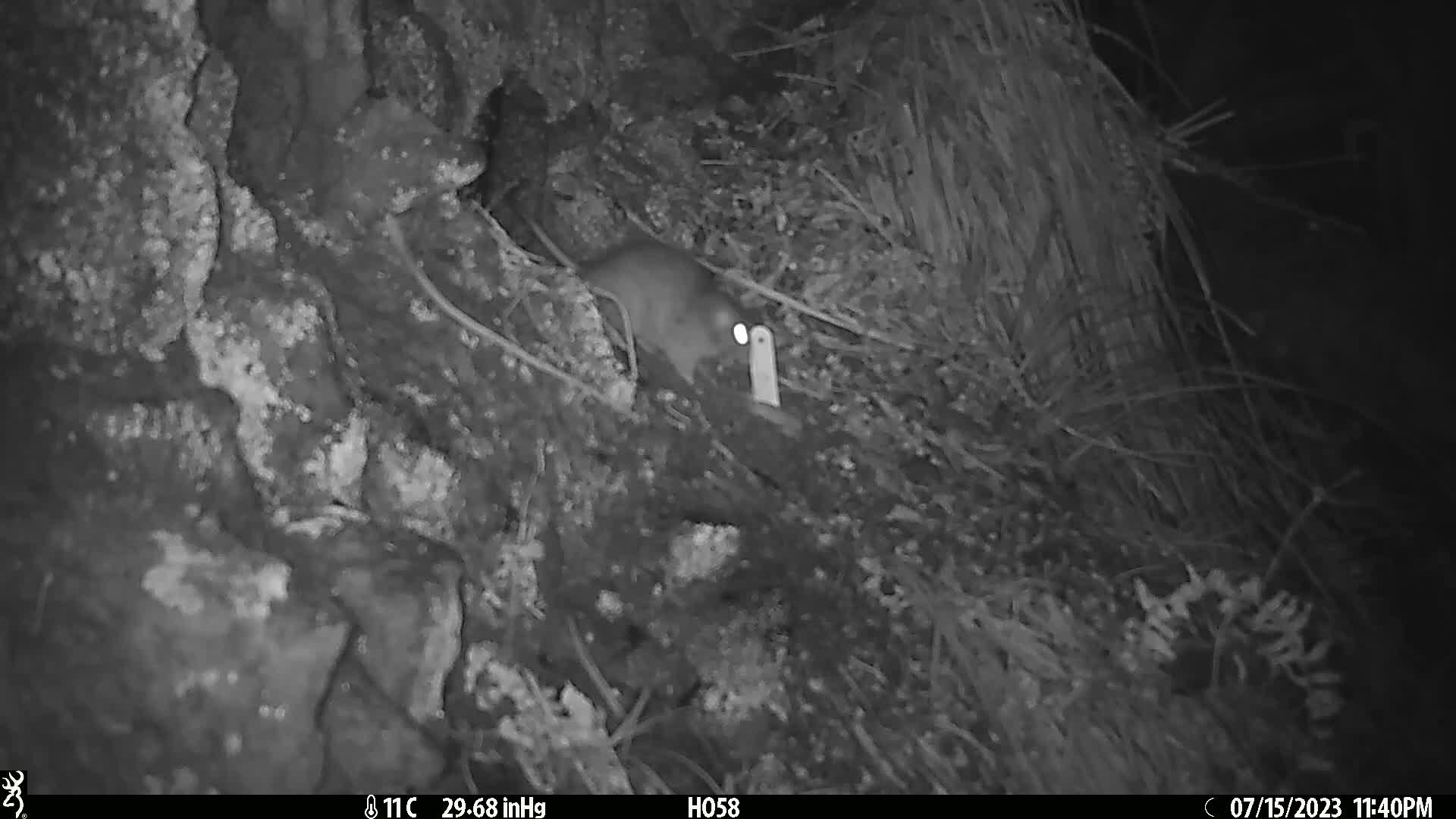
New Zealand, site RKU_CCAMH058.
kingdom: Animalia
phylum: Chordata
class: Mammalia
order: Rodentia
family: Muridae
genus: Rattus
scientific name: Rattus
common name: rat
Rat (Rattus).